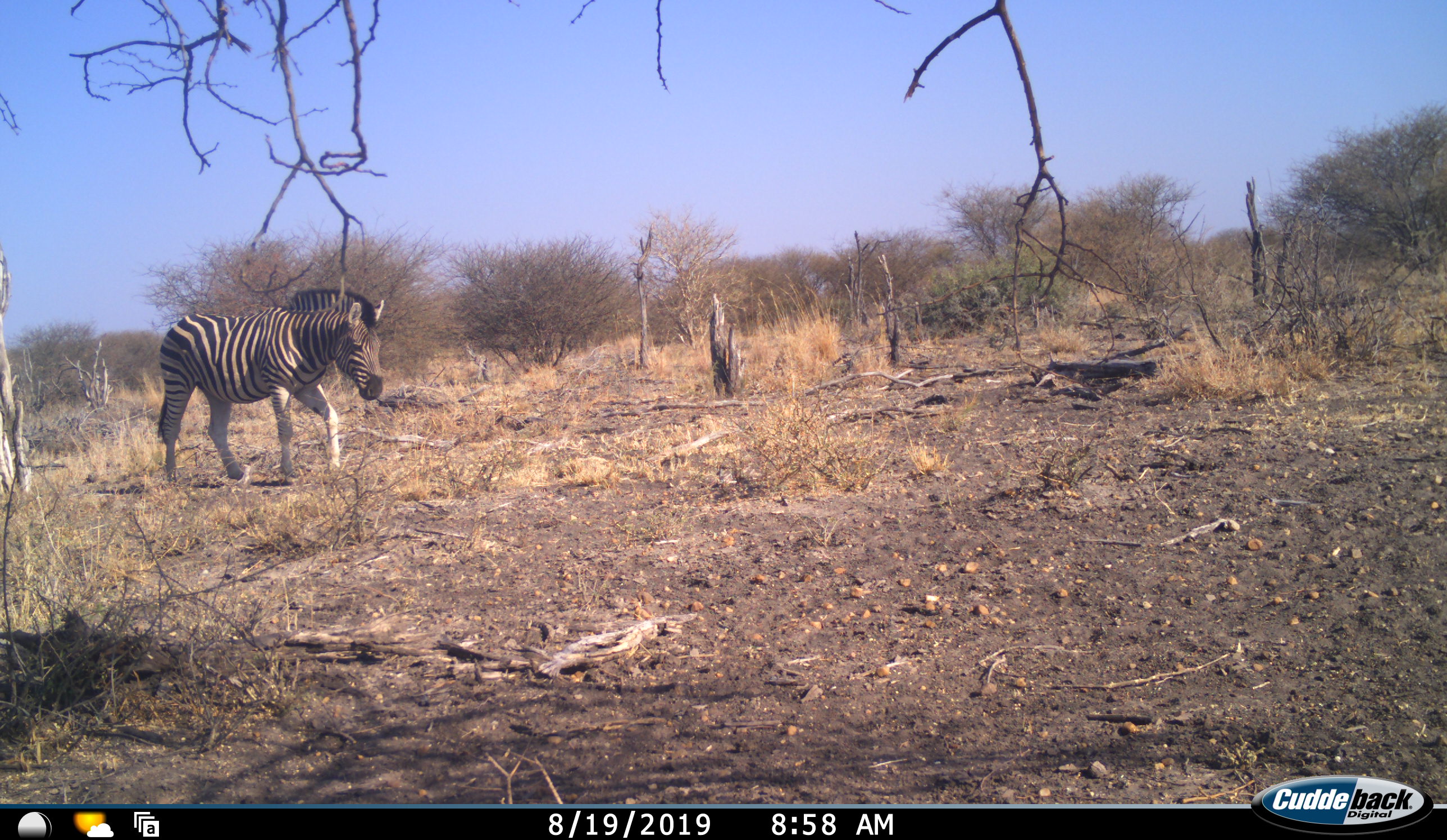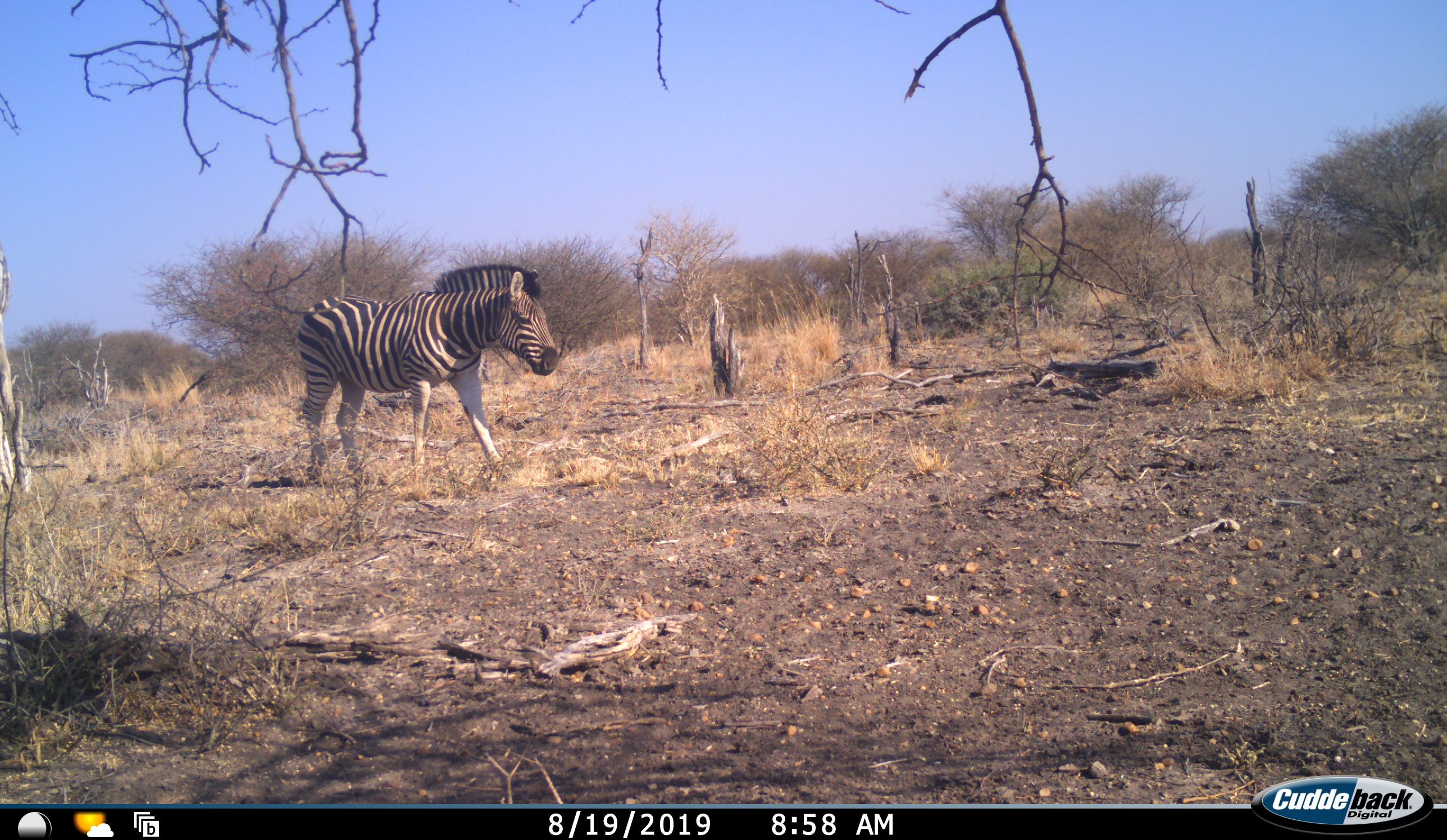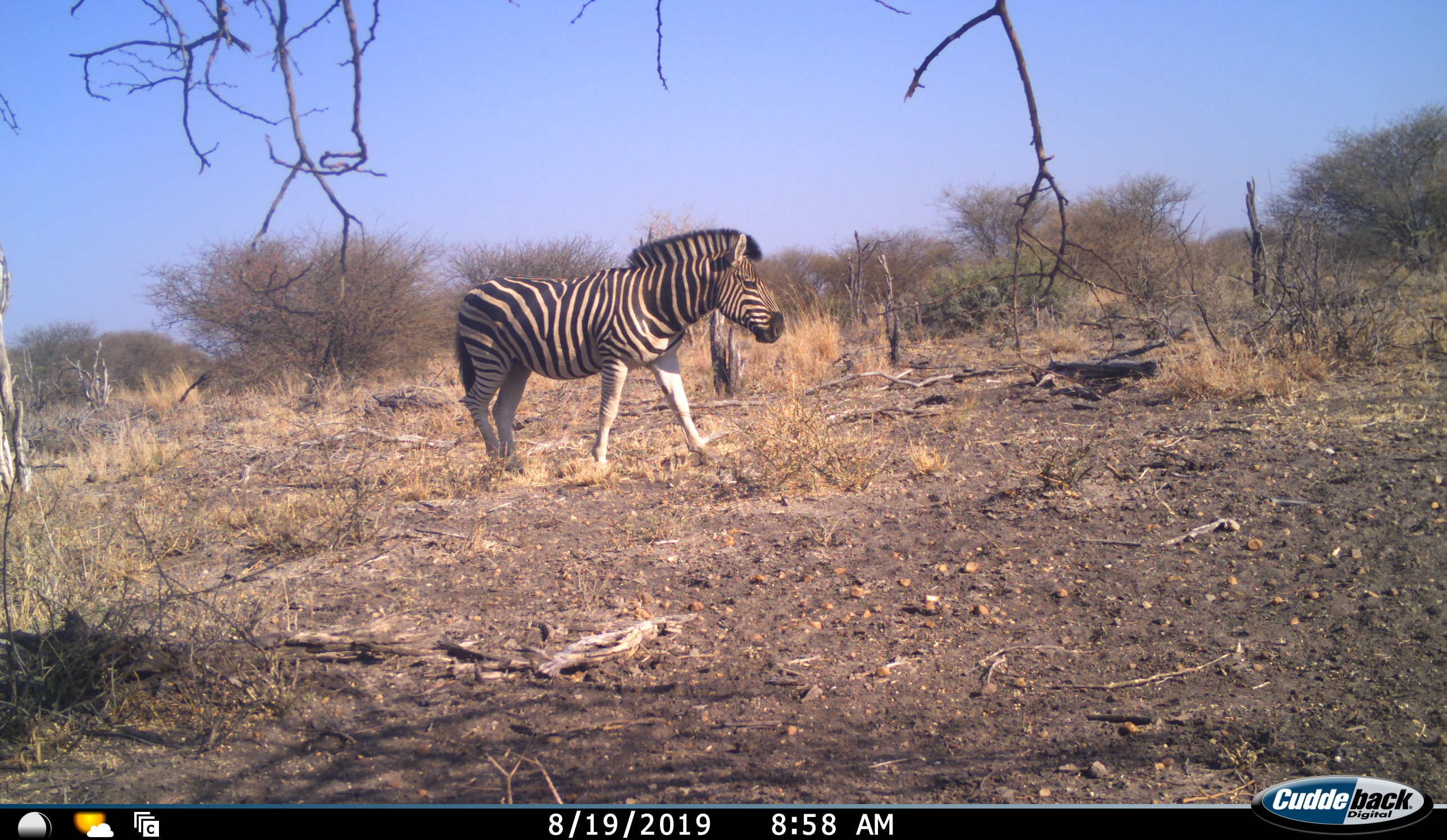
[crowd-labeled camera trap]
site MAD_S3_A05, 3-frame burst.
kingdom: Animalia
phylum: Chordata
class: Mammalia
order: Perissodactyla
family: Equidae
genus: Equus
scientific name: Equus quagga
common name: plains zebra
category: zebraplains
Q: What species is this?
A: Zebraplains (plains zebra) (Equus quagga).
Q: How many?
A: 1.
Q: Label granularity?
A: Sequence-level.